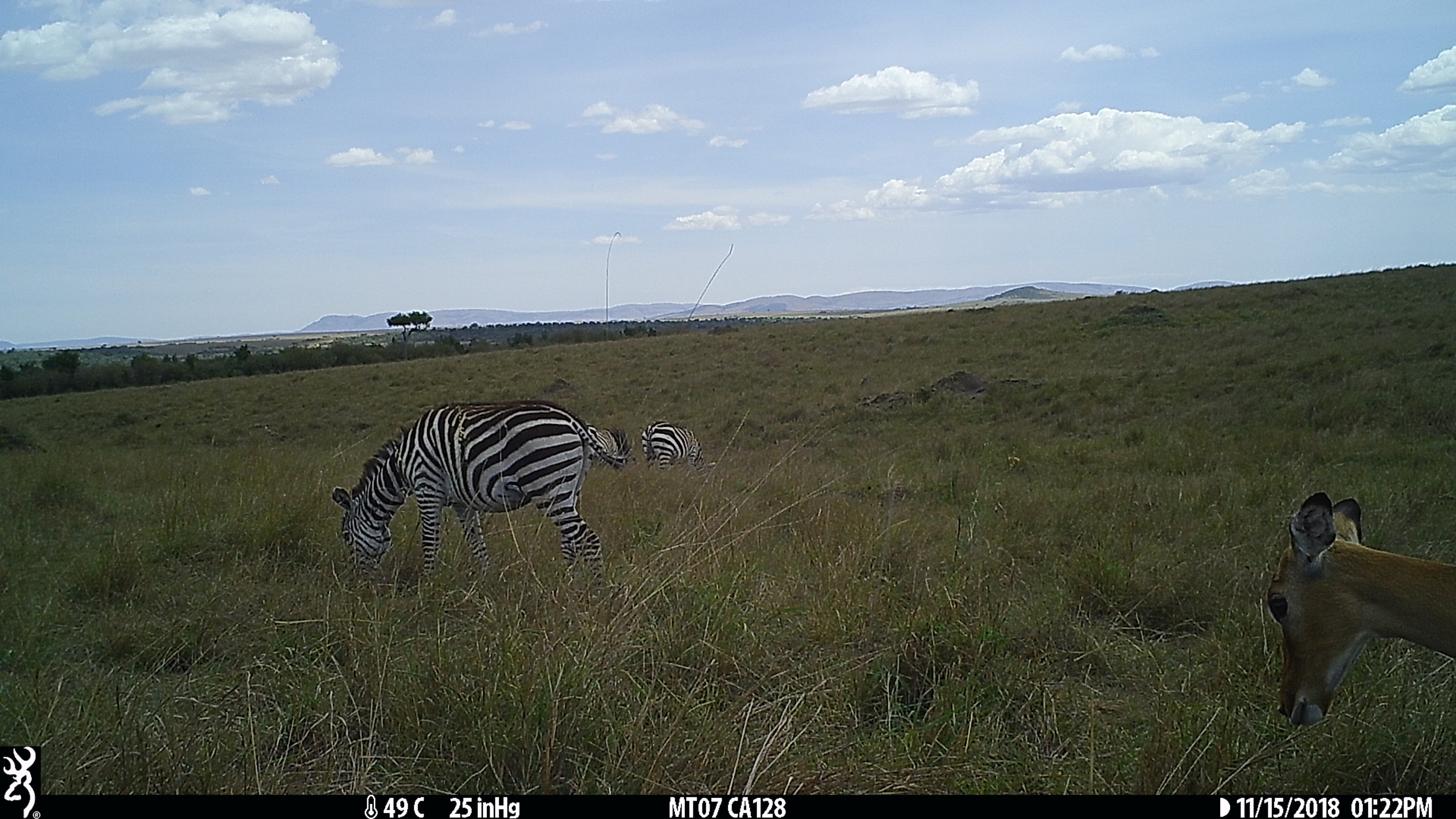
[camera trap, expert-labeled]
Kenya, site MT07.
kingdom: Animalia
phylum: Chordata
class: Mammalia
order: Perissodactyla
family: Equidae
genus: Equus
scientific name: Equus quagga burchellii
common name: burchell's zebra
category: zebra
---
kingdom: Animalia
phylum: Chordata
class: Mammalia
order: Artiodactyla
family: Bovidae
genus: Aepyceros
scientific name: Aepyceros melampus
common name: impala